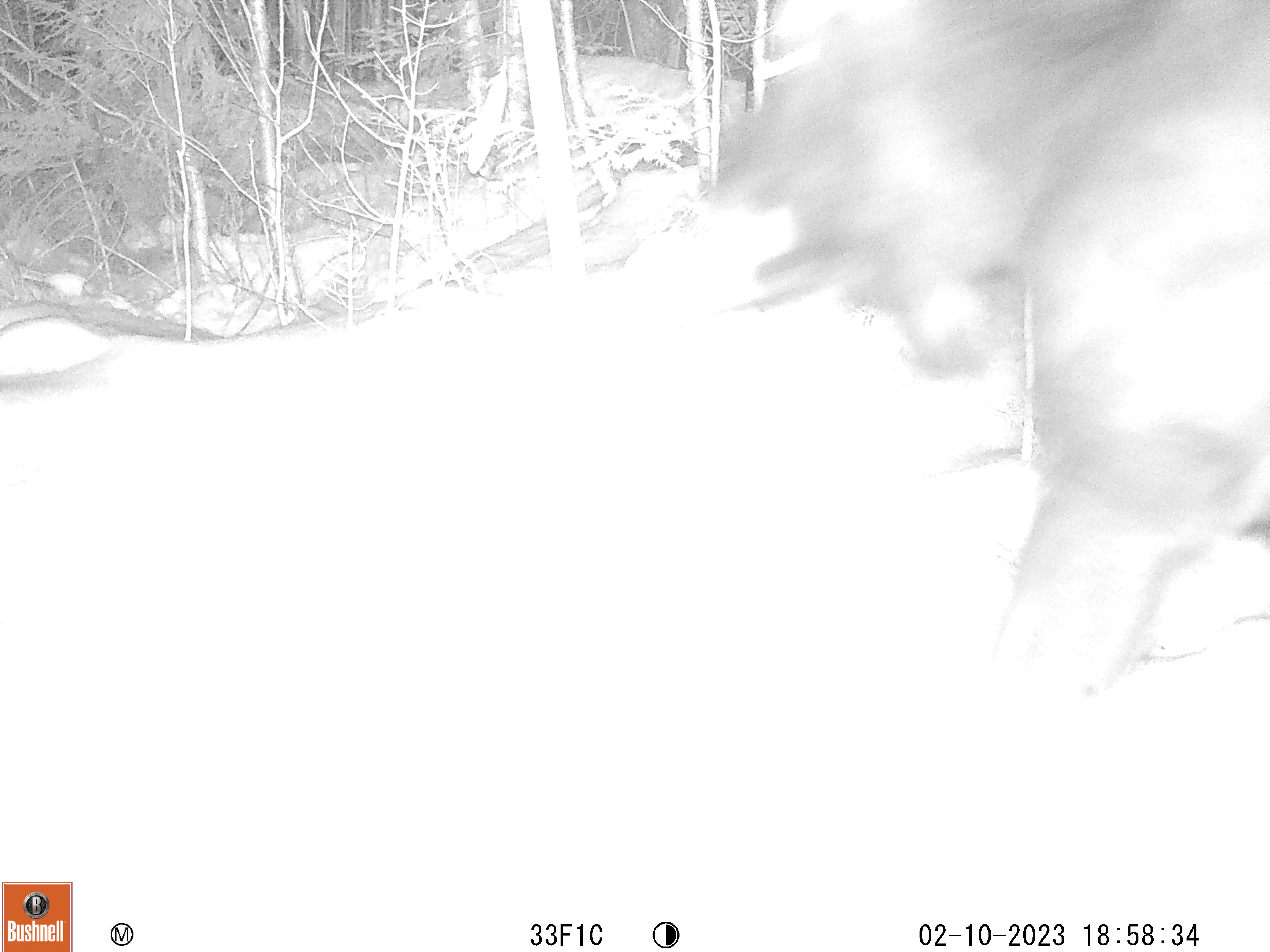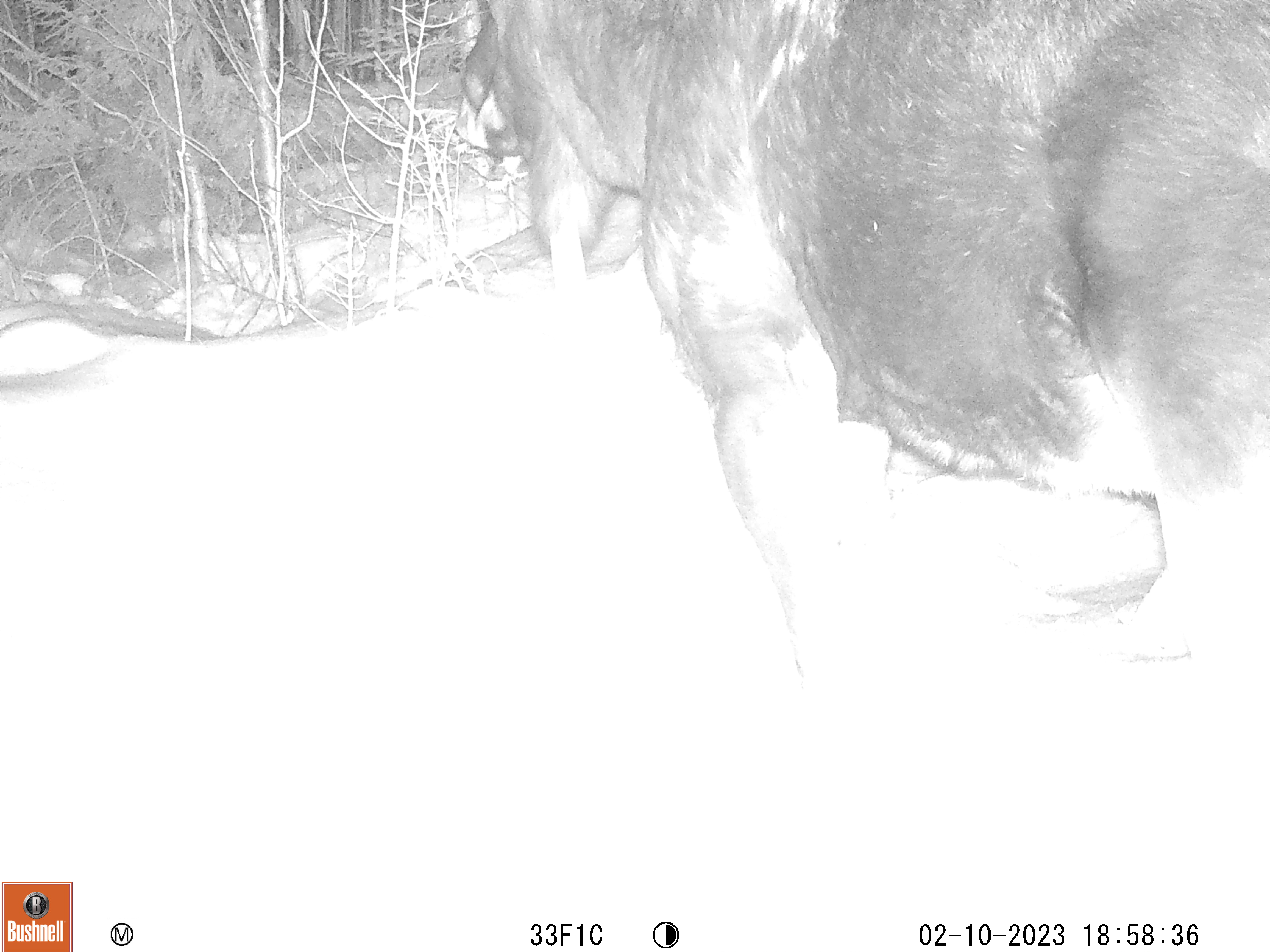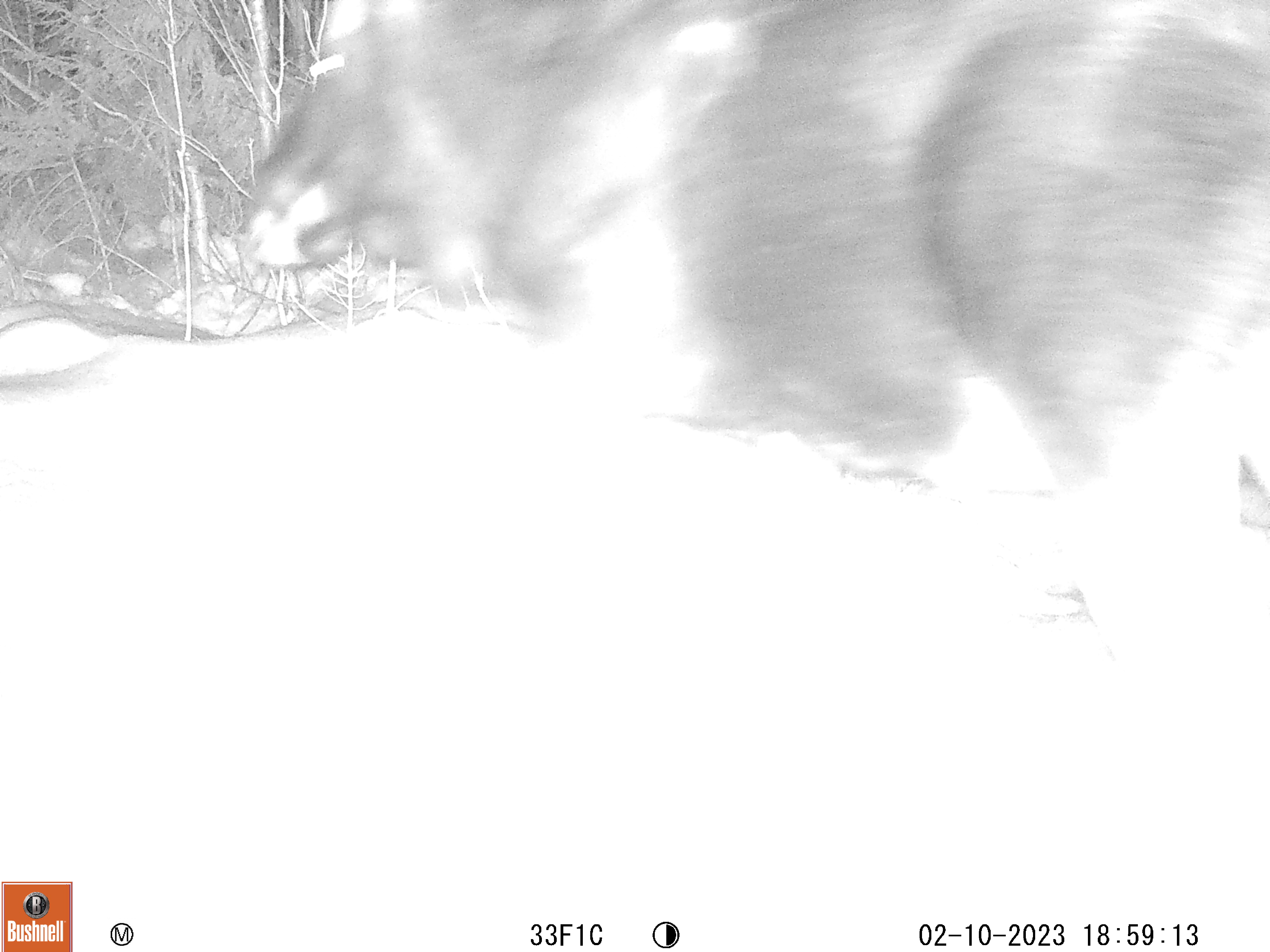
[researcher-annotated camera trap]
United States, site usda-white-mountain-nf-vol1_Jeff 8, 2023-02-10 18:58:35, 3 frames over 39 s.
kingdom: Animalia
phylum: Chordata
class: Mammalia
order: Artiodactyla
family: Cervidae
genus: Alces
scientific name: Alces alces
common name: moose